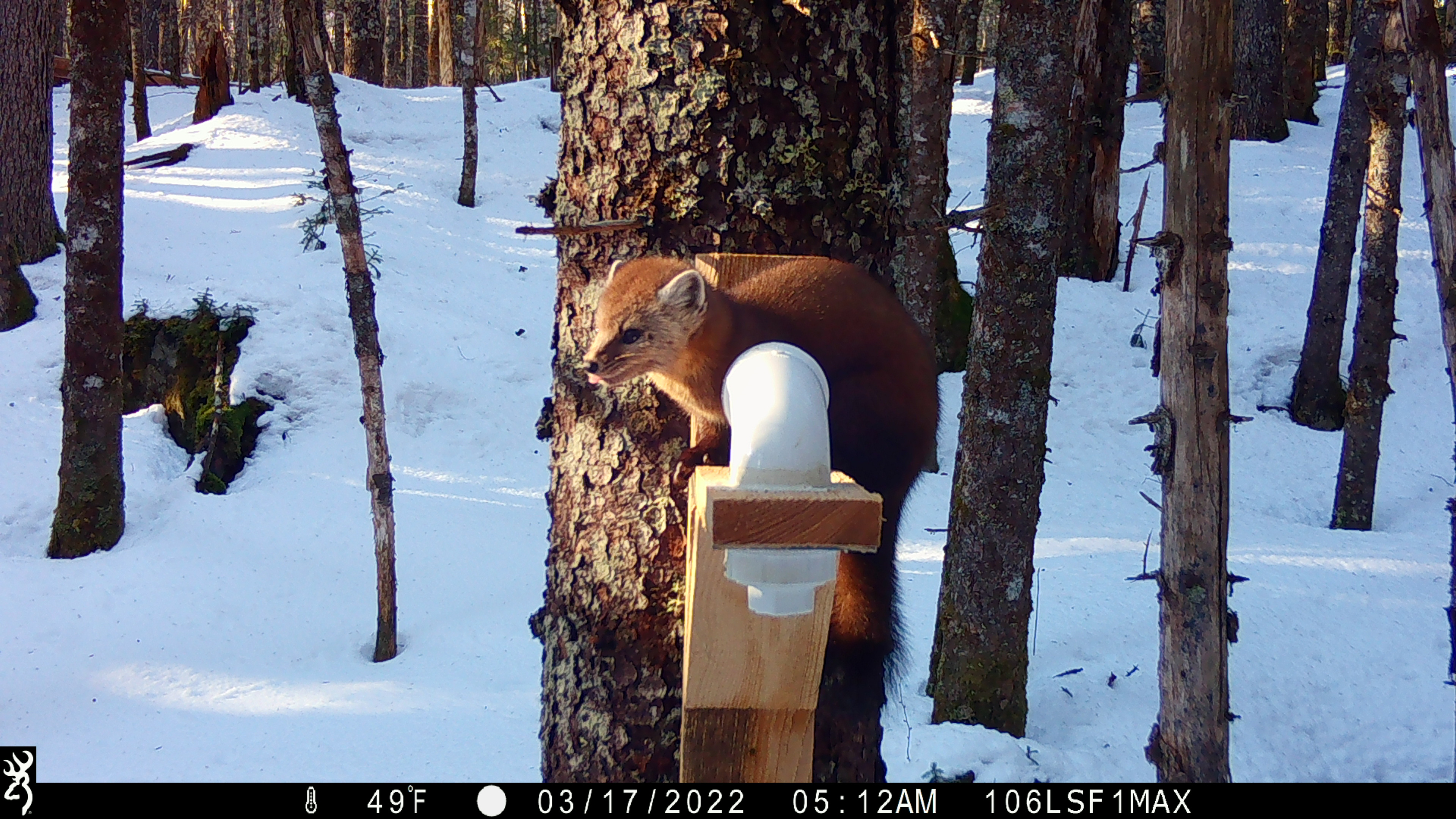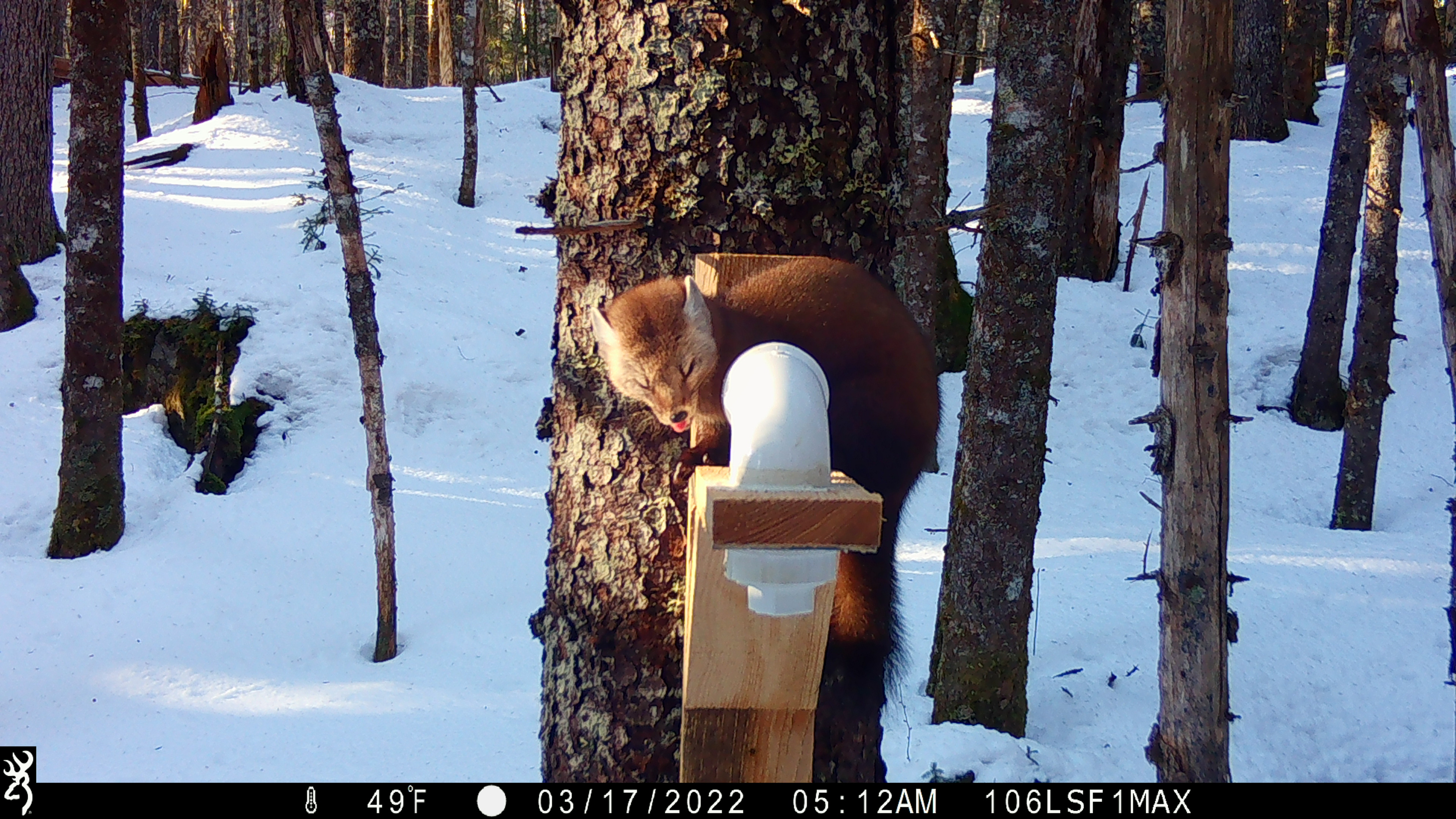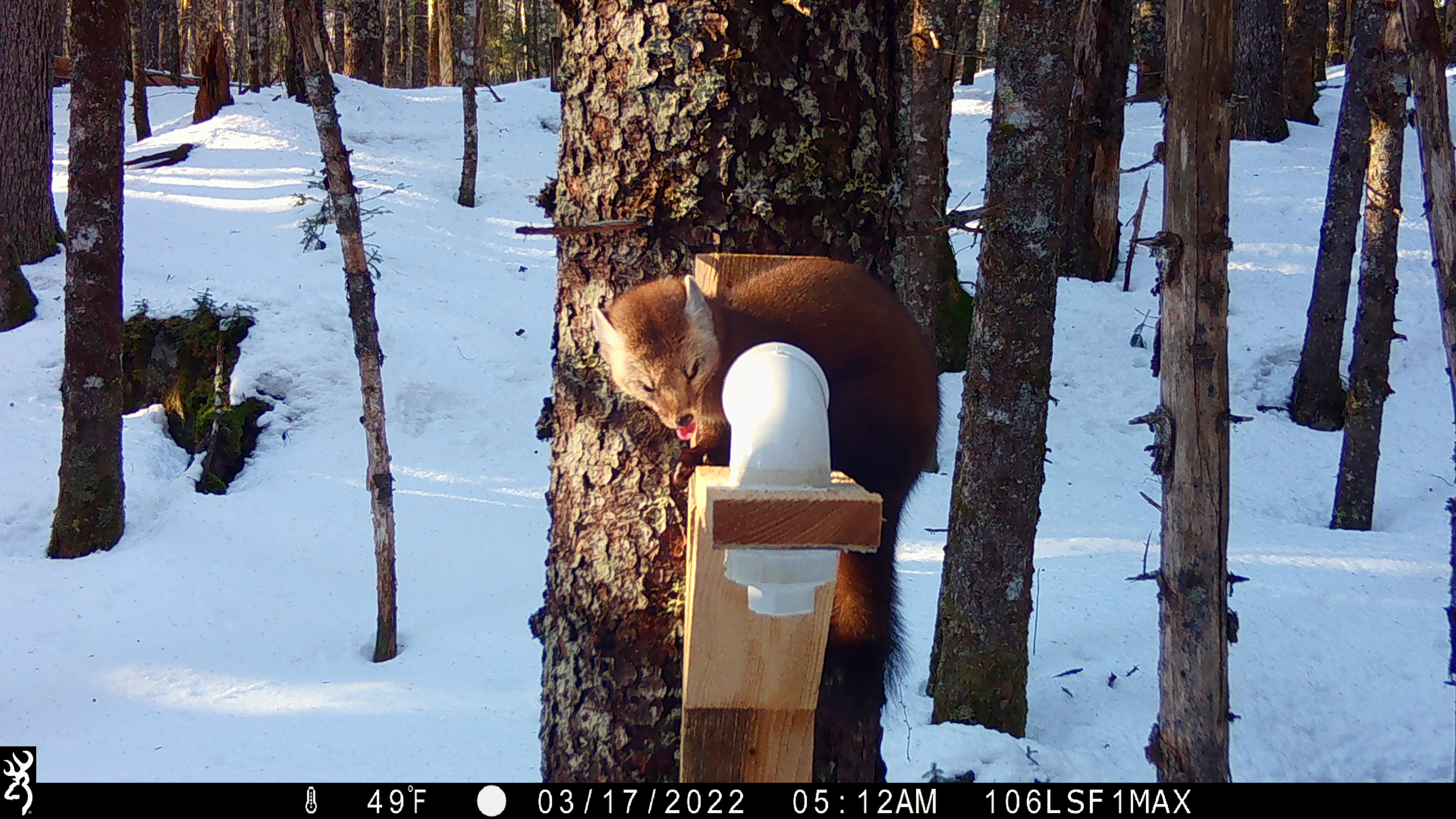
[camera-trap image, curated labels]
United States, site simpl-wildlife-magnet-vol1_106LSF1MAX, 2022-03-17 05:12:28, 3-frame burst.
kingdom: Animalia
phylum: Chordata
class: Mammalia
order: Carnivora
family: Mustelidae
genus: Martes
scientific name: Martes americana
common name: american marten